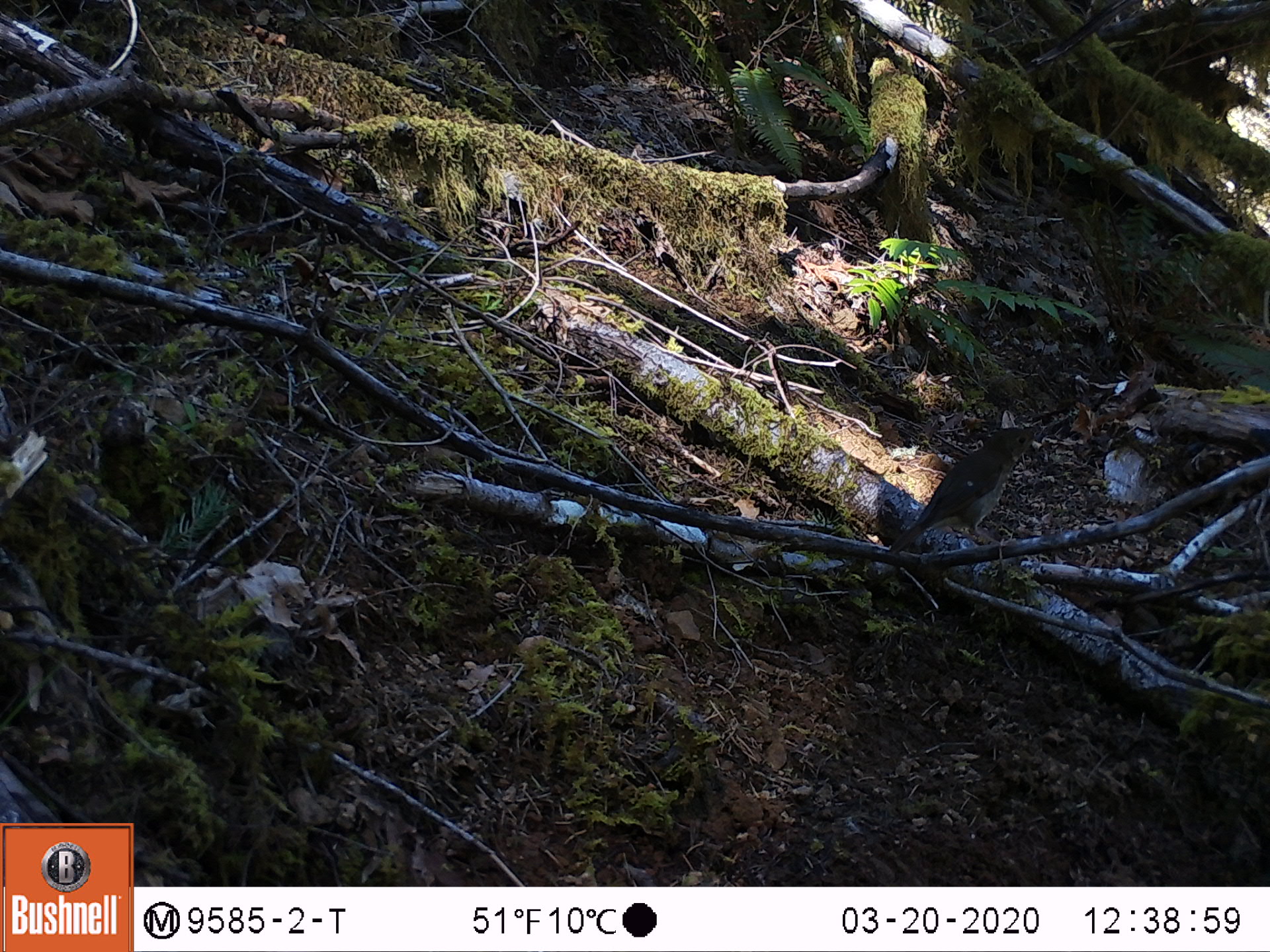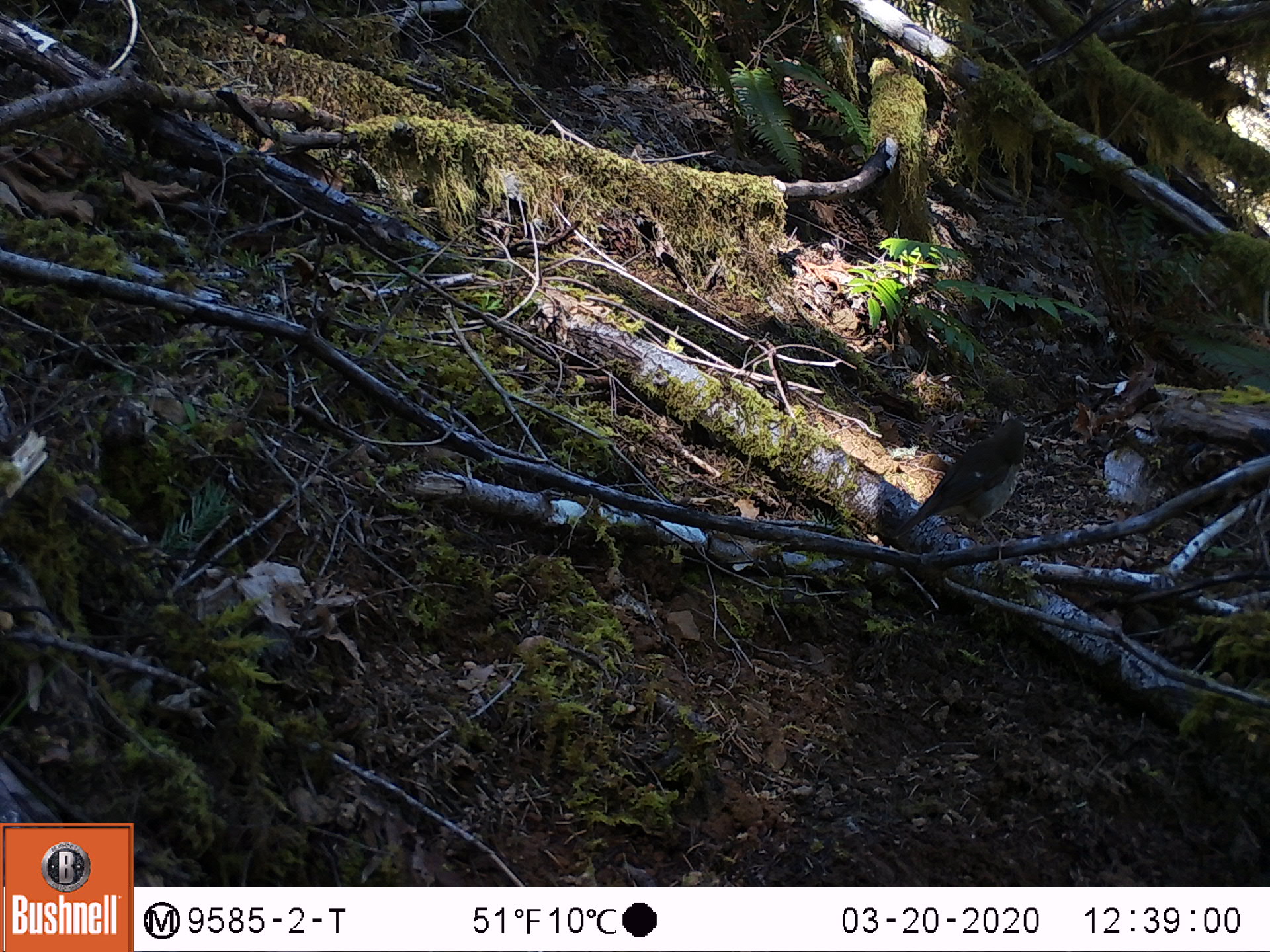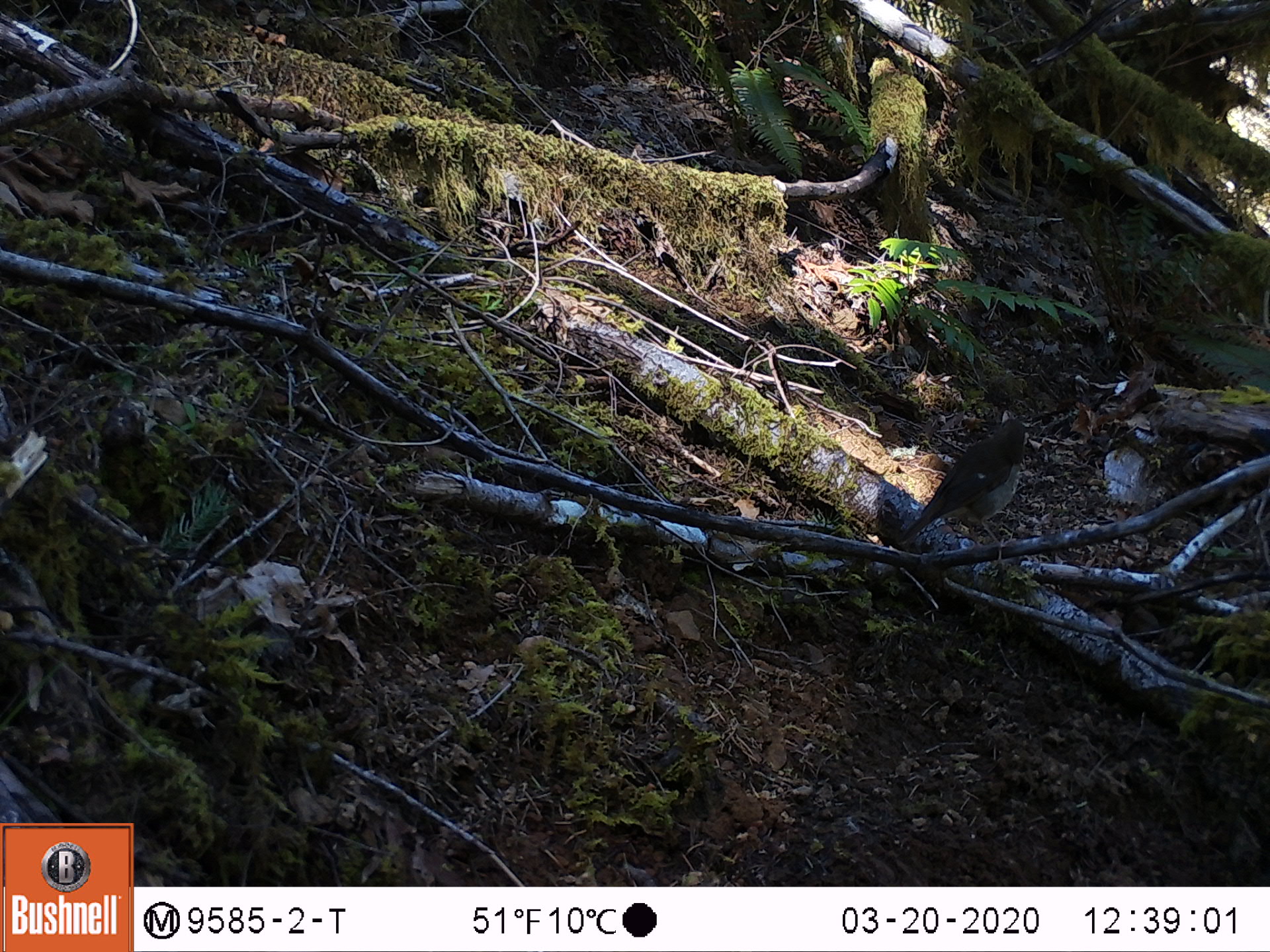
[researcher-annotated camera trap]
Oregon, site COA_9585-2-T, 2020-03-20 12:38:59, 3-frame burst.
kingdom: Animalia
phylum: Chordata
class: Aves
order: Passeriformes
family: Turdidae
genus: Catharus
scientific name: Catharus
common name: brown thrushes and nightingale-thrushes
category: catharus species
Catharus species (brown thrushes and nightingale-thrushes) (Catharus).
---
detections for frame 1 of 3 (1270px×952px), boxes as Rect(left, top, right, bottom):
catharus species: Rect(898, 425, 1038, 550)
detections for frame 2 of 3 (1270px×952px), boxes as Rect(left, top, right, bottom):
catharus species: Rect(895, 418, 1028, 545)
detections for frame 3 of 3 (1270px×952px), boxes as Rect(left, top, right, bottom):
catharus species: Rect(905, 416, 1027, 546)